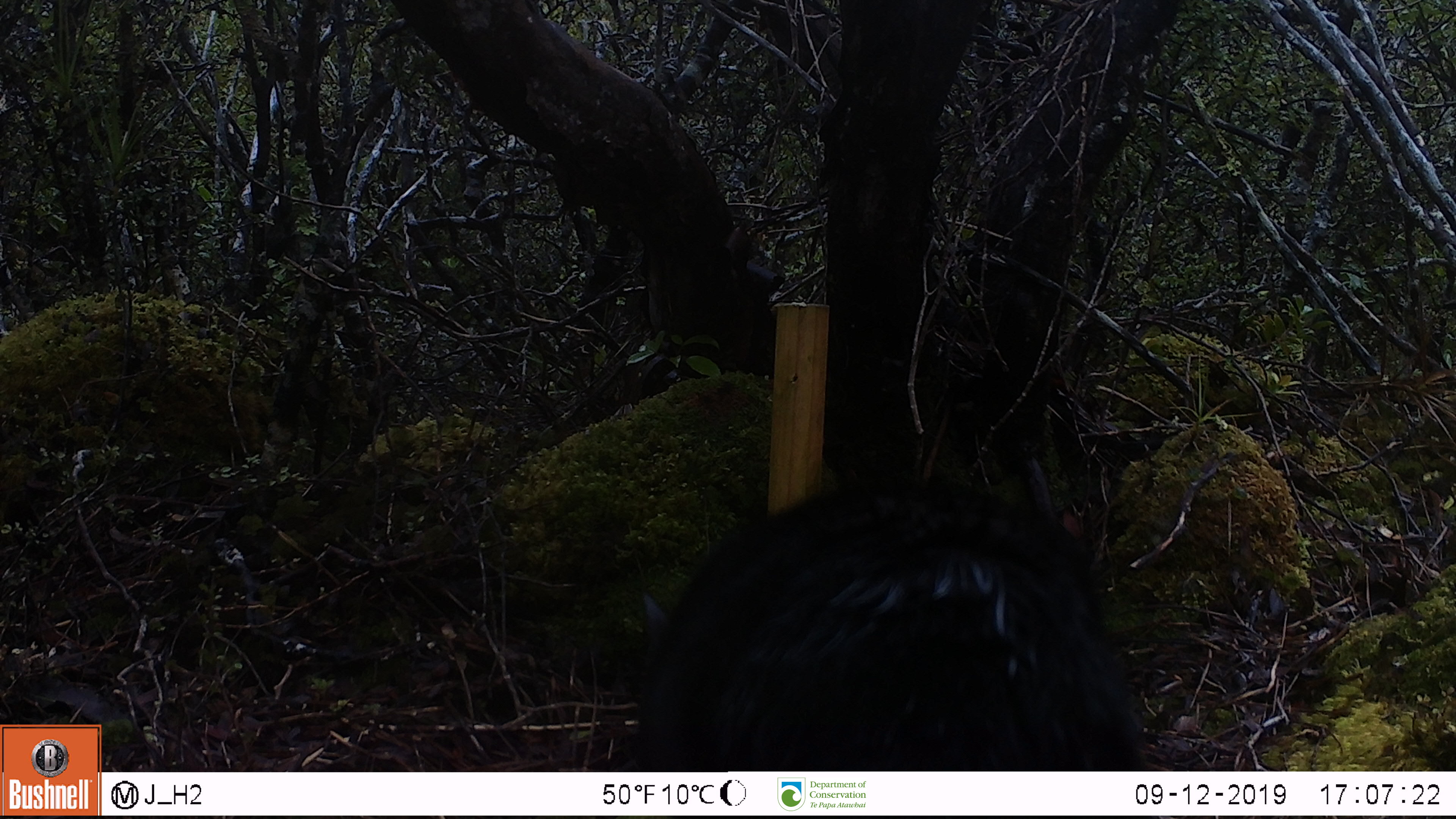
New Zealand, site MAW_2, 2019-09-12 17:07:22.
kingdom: Animalia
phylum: Chordata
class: Mammalia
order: Carnivora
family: Felidae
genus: Felis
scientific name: Felis catus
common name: domestic cat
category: cat